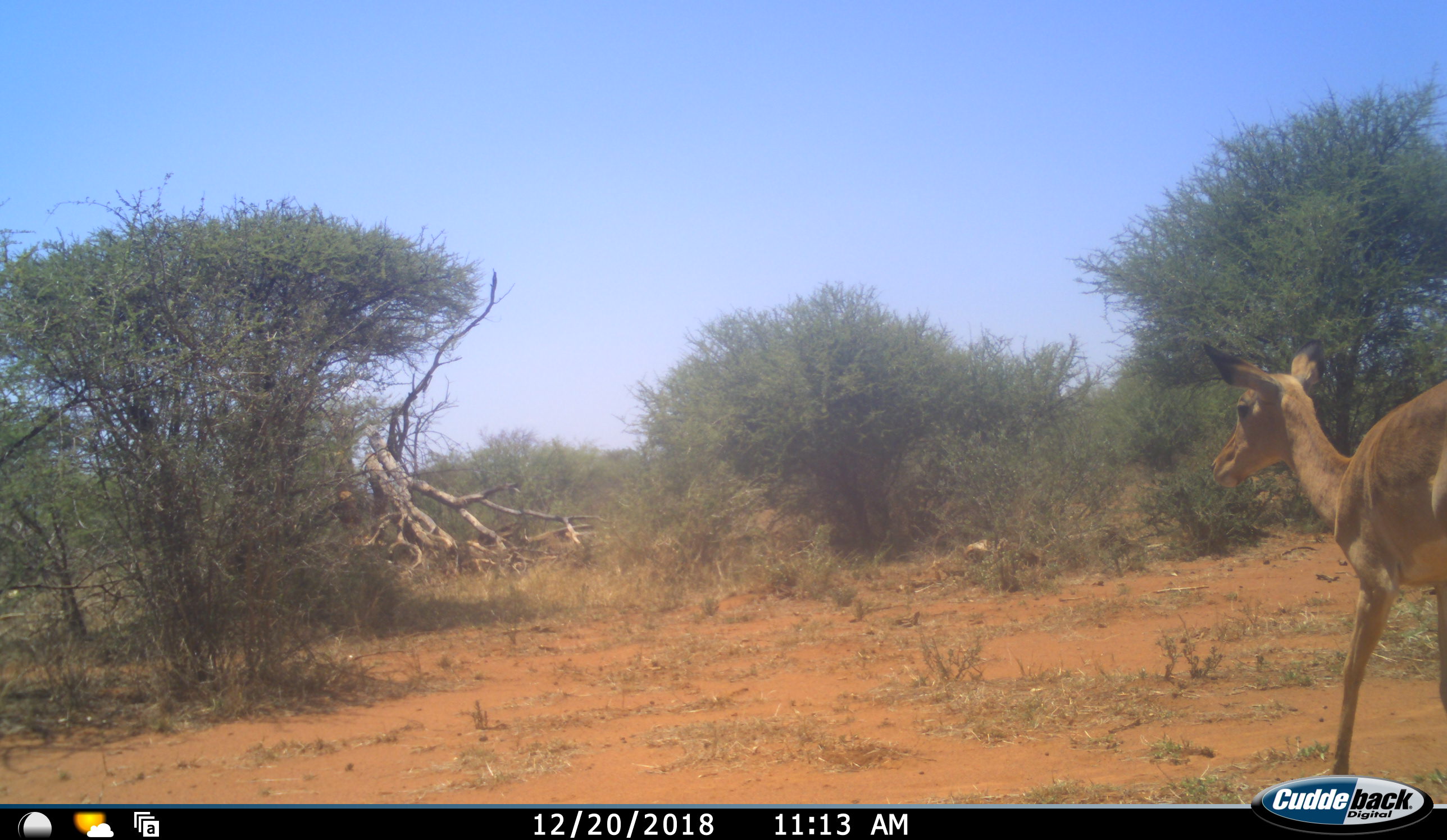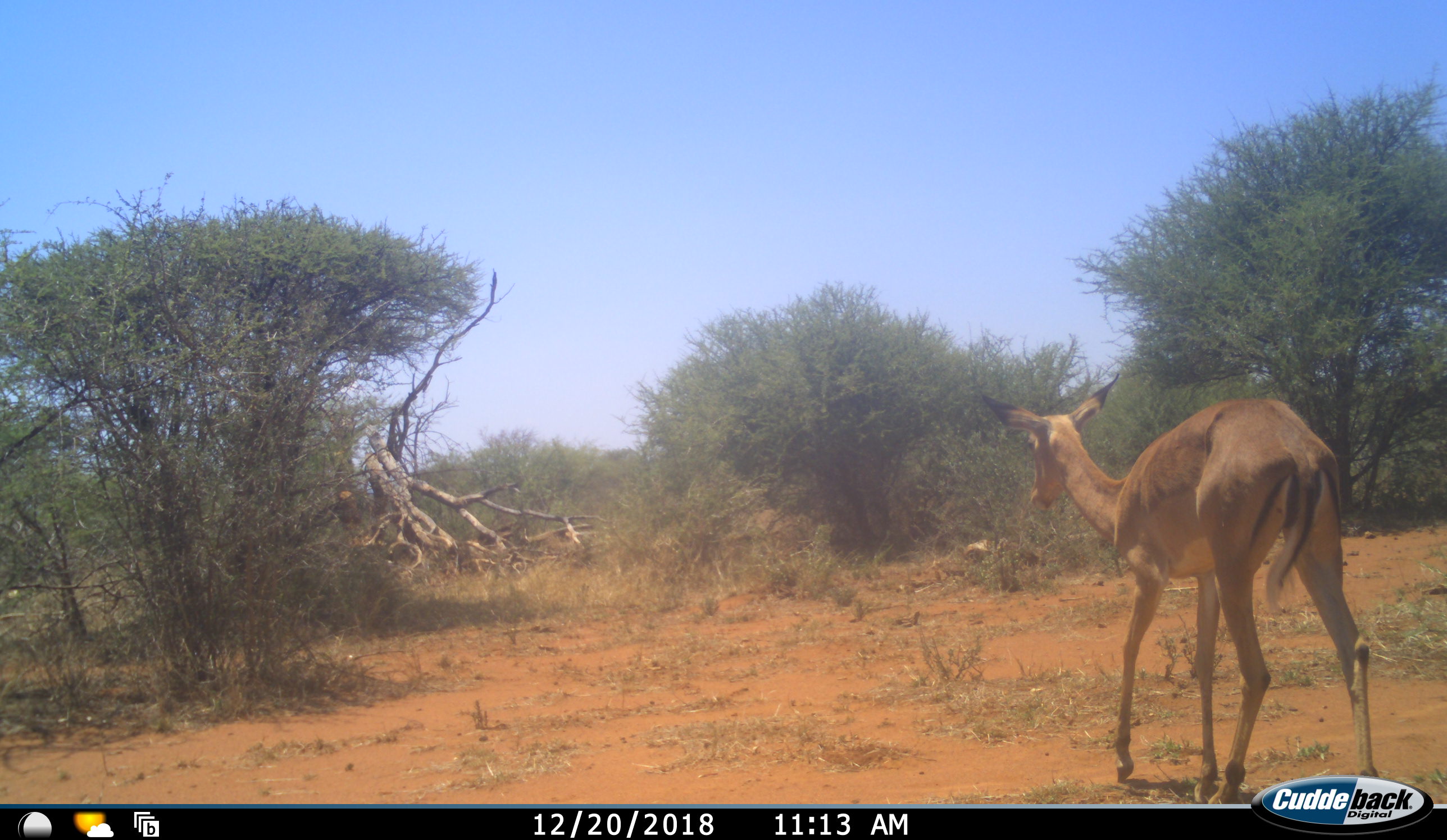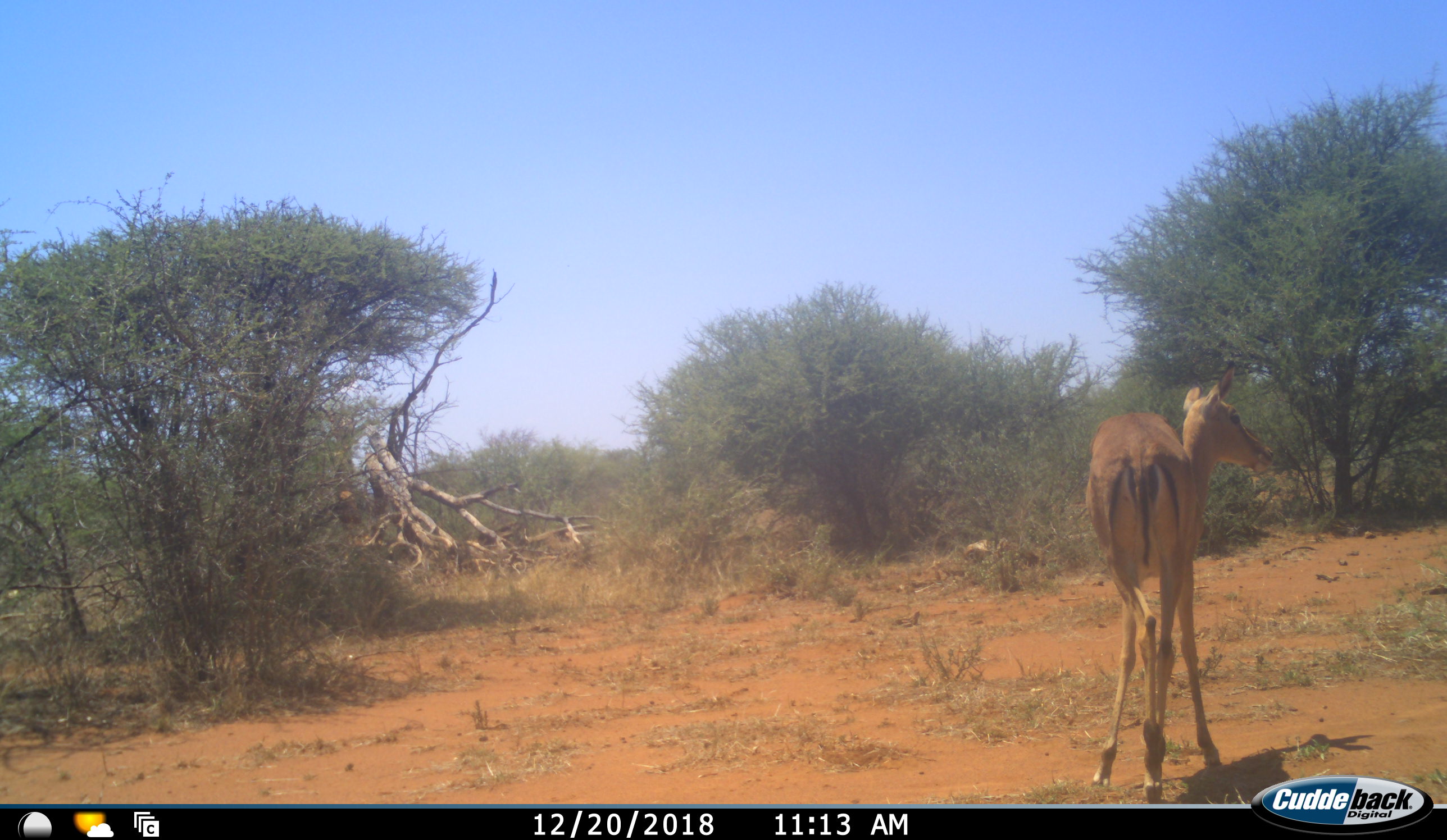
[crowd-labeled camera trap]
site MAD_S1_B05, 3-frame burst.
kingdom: Animalia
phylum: Chordata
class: Mammalia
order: Artiodactyla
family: Bovidae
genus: Aepyceros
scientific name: Aepyceros melampus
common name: impala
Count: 1.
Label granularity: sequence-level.